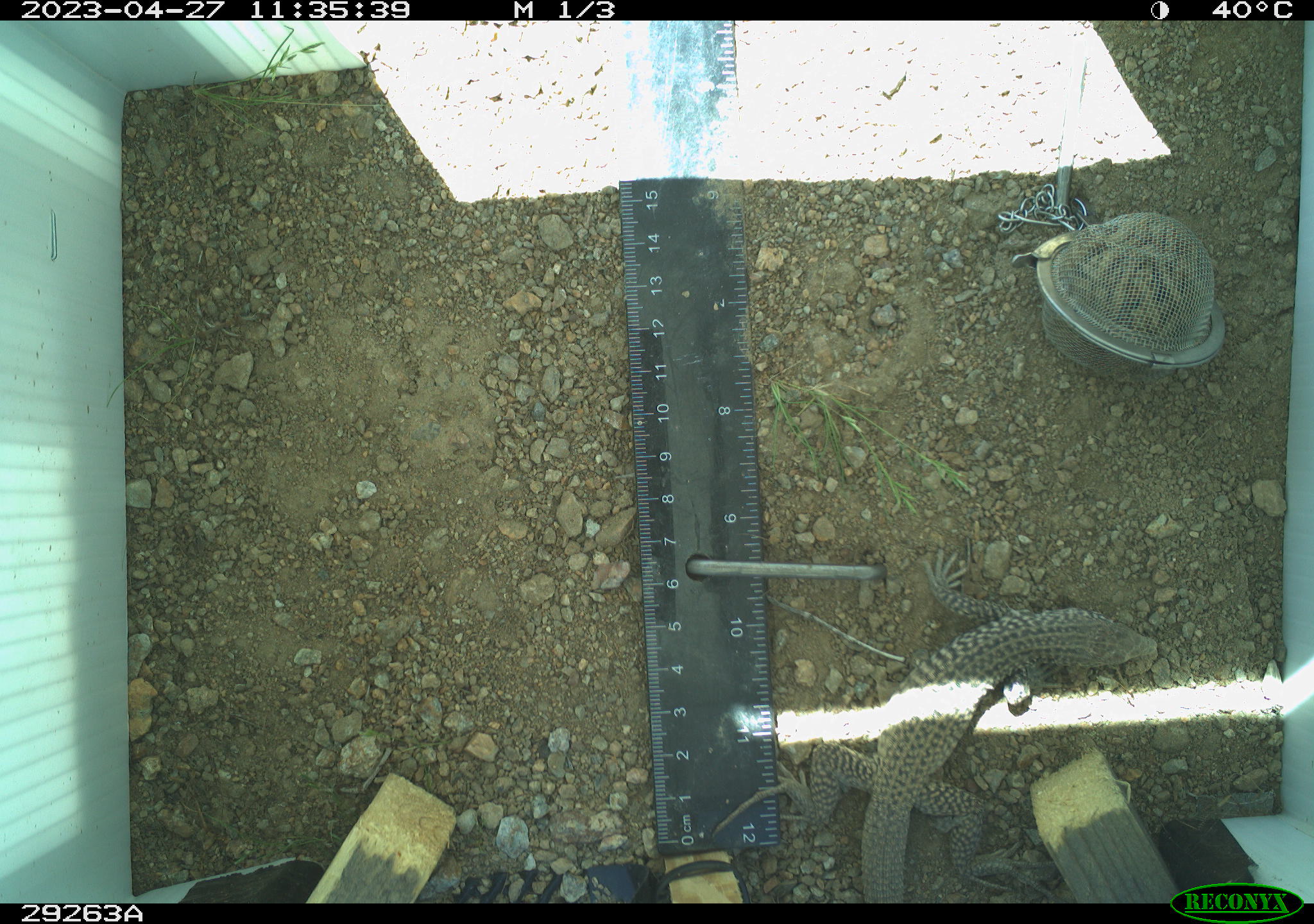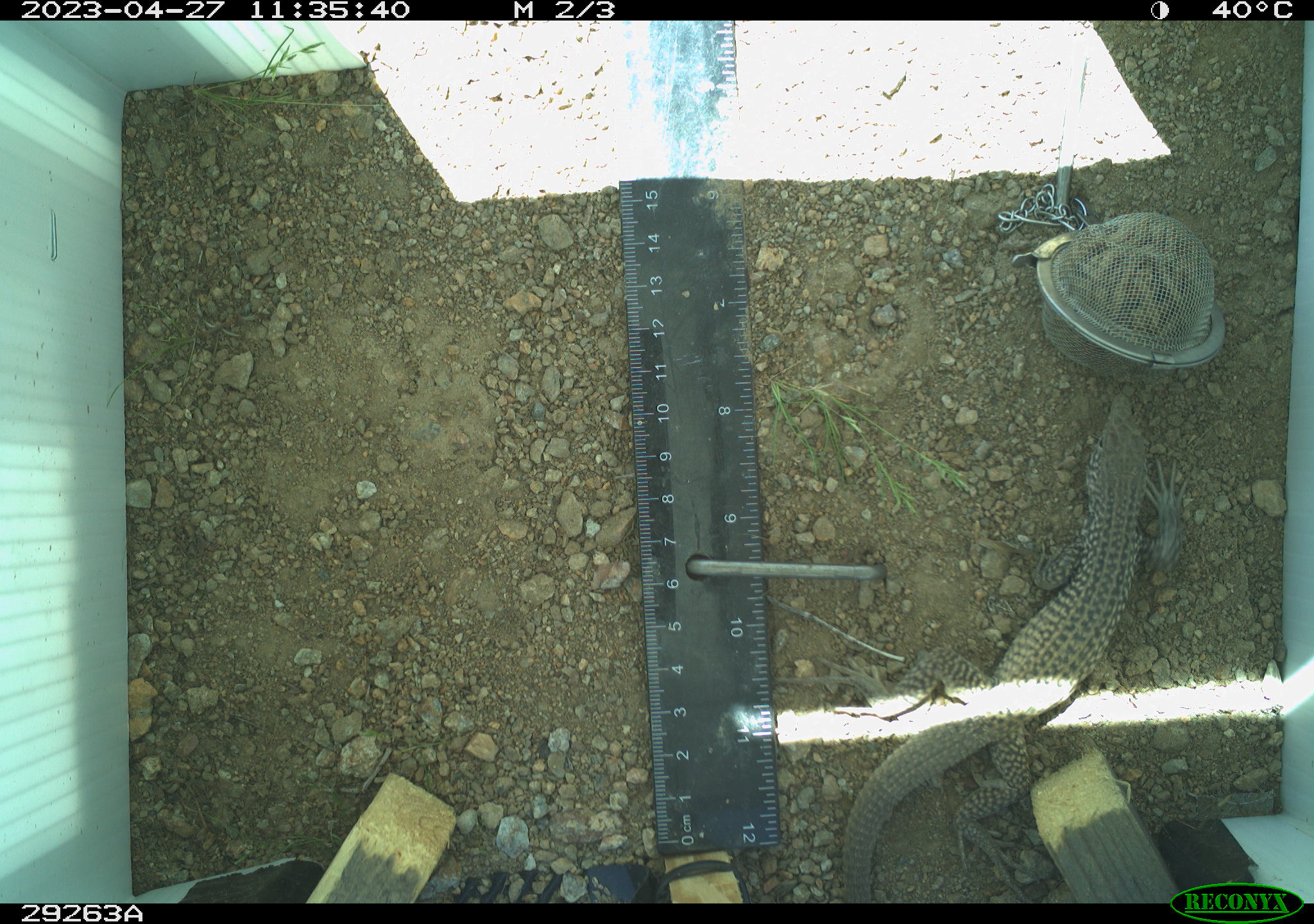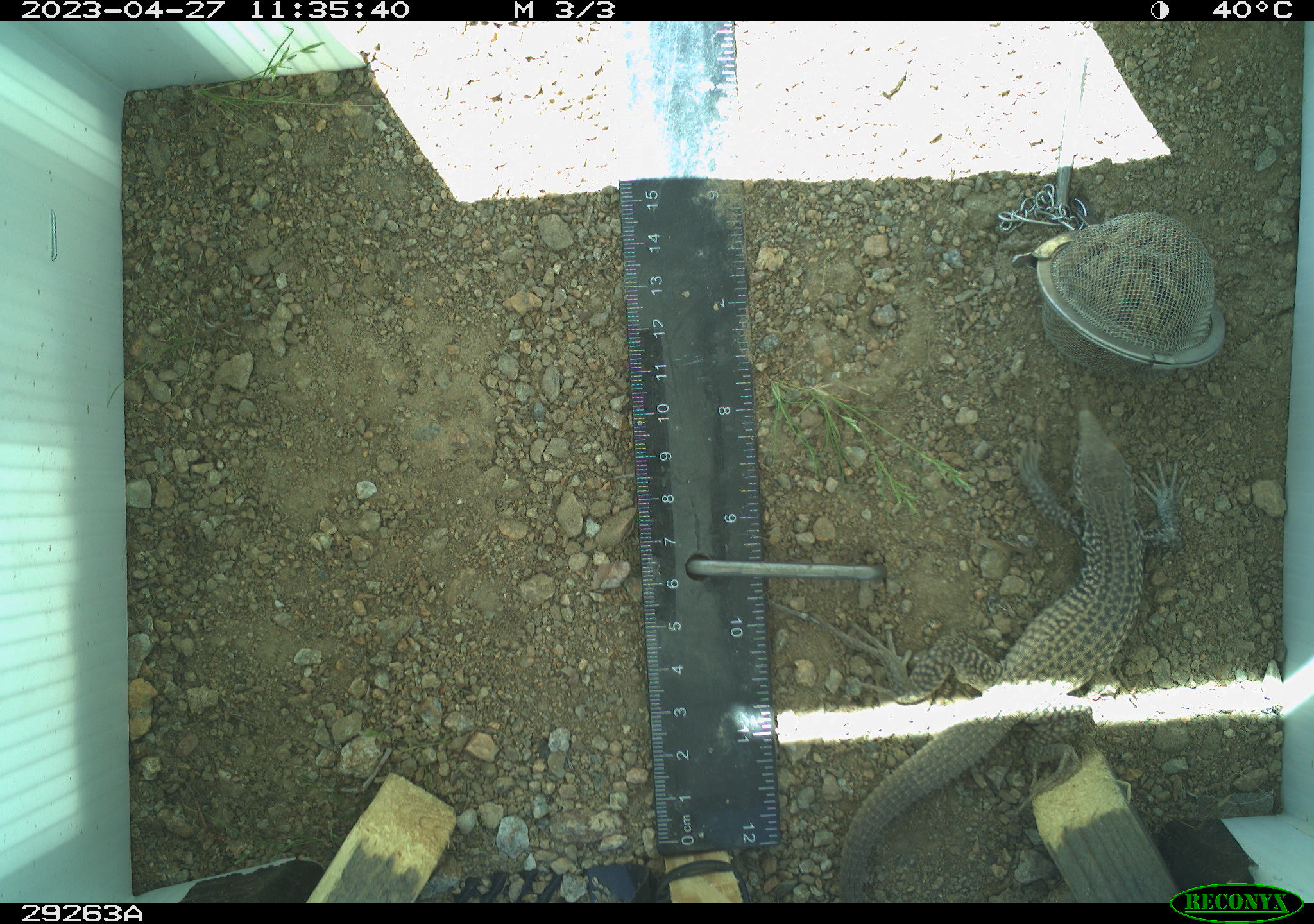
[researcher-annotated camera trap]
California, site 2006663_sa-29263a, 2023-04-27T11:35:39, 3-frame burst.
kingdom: Animalia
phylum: Chordata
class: Reptilia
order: Squamata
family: Teiidae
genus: Aspidoscelis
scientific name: Aspidoscelis tigris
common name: western whiptail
Western whiptail (Aspidoscelis tigris).